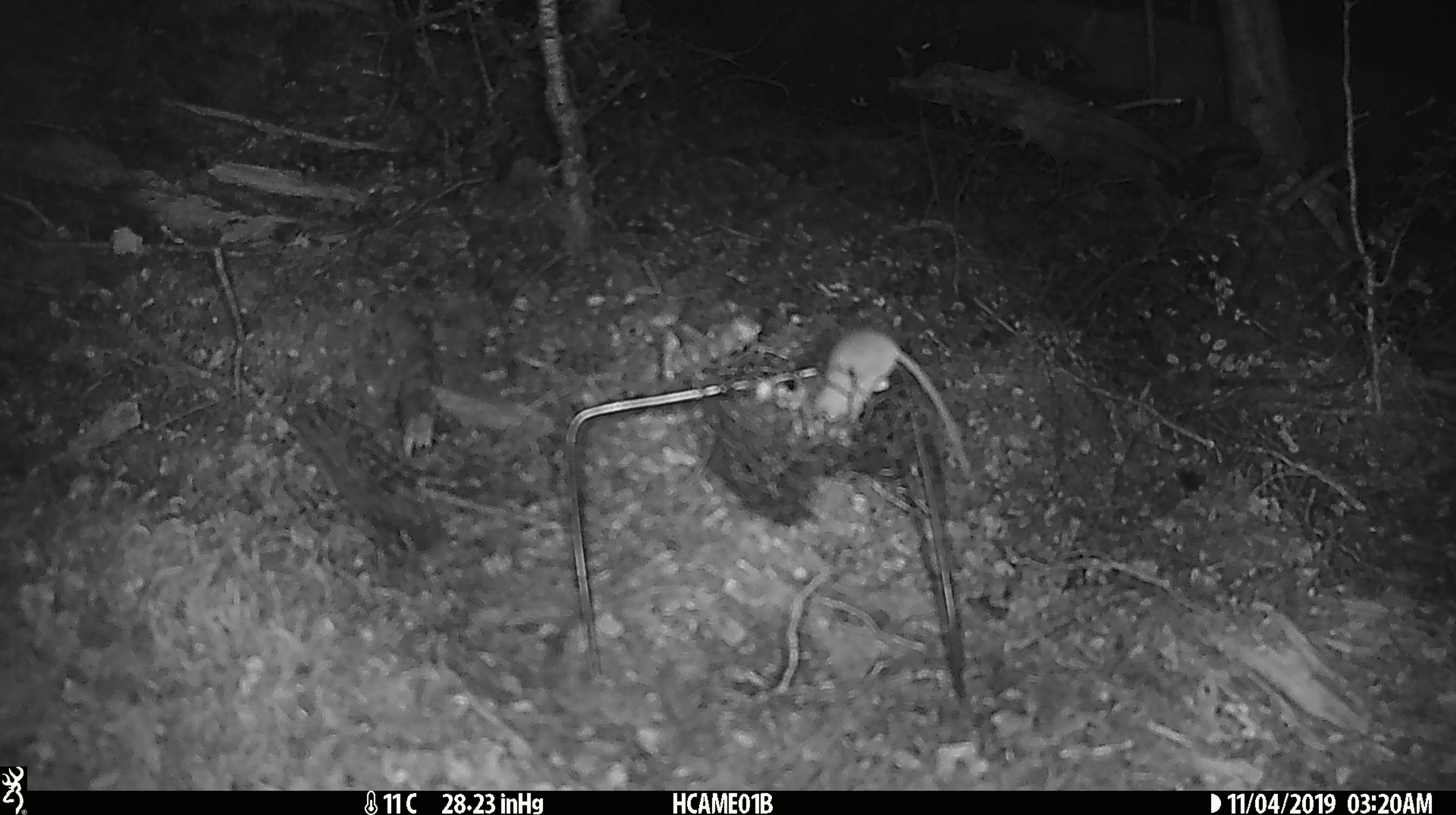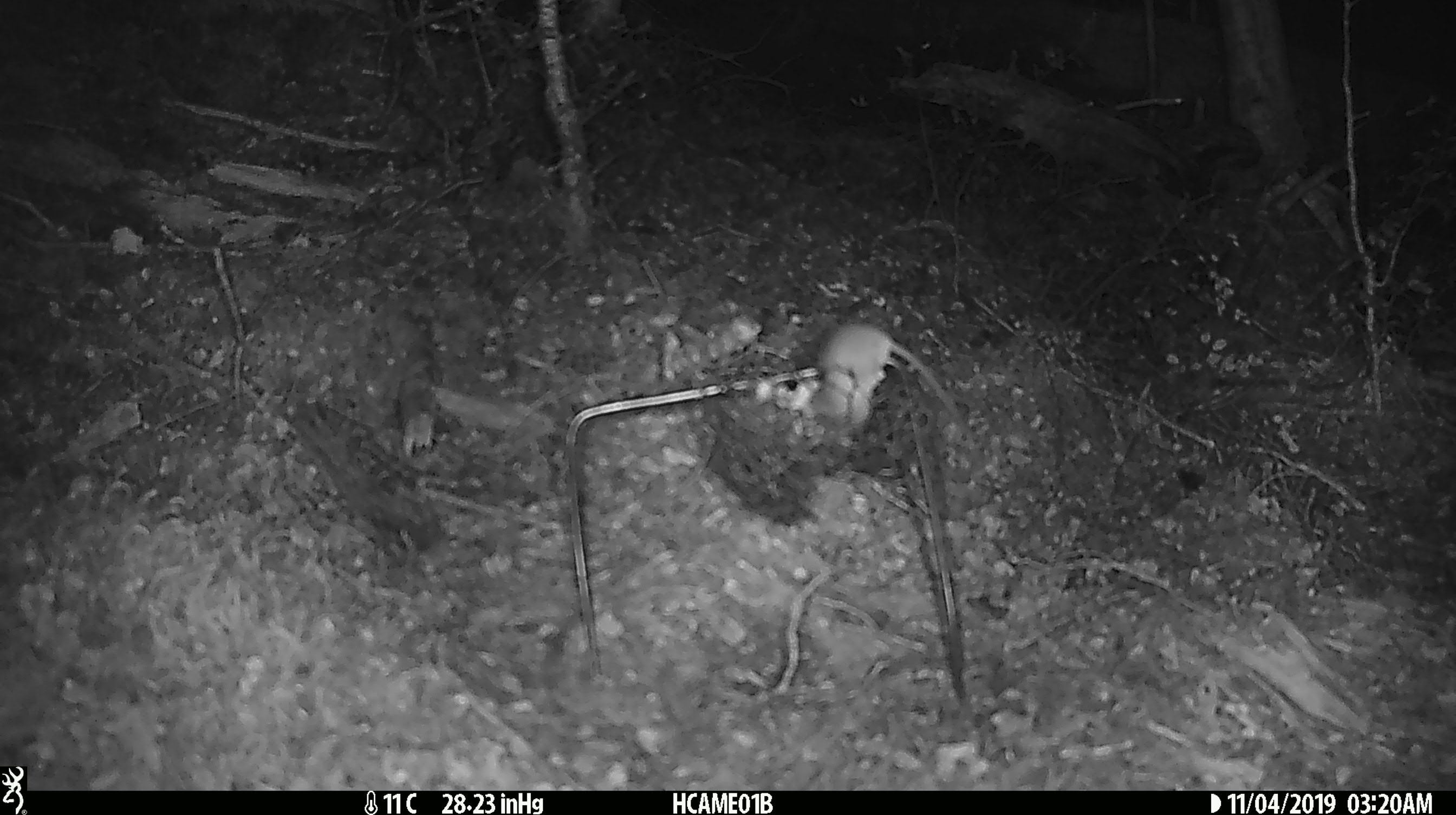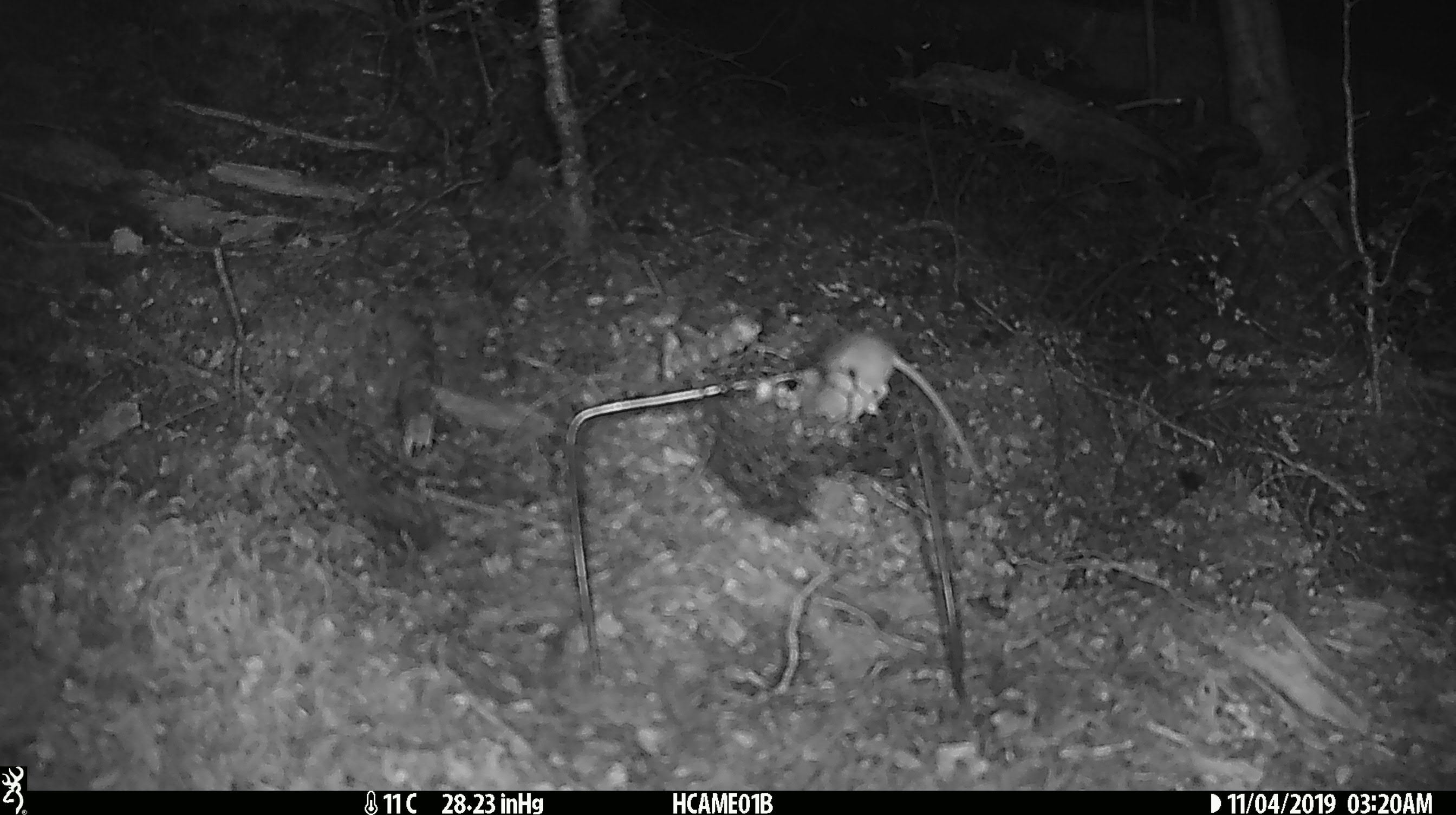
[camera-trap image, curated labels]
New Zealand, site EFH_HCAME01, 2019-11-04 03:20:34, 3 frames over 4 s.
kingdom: Animalia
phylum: Chordata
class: Mammalia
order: Rodentia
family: Muridae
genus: Mus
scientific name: Mus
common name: mouse